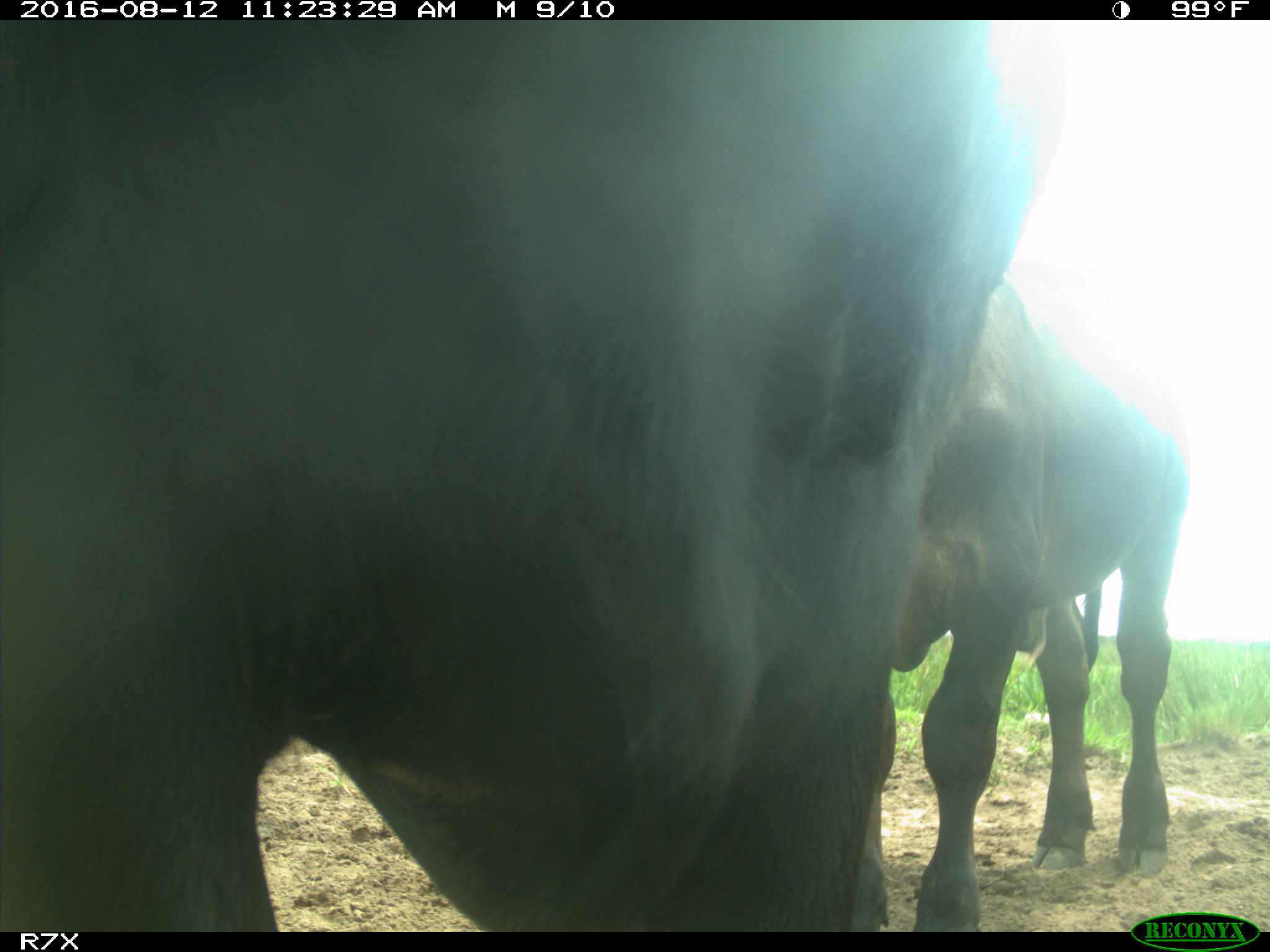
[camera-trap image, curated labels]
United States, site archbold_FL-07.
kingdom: Animalia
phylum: Chordata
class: Mammalia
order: Artiodactyla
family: Bovidae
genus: Bos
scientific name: Bos taurus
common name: domestic cow